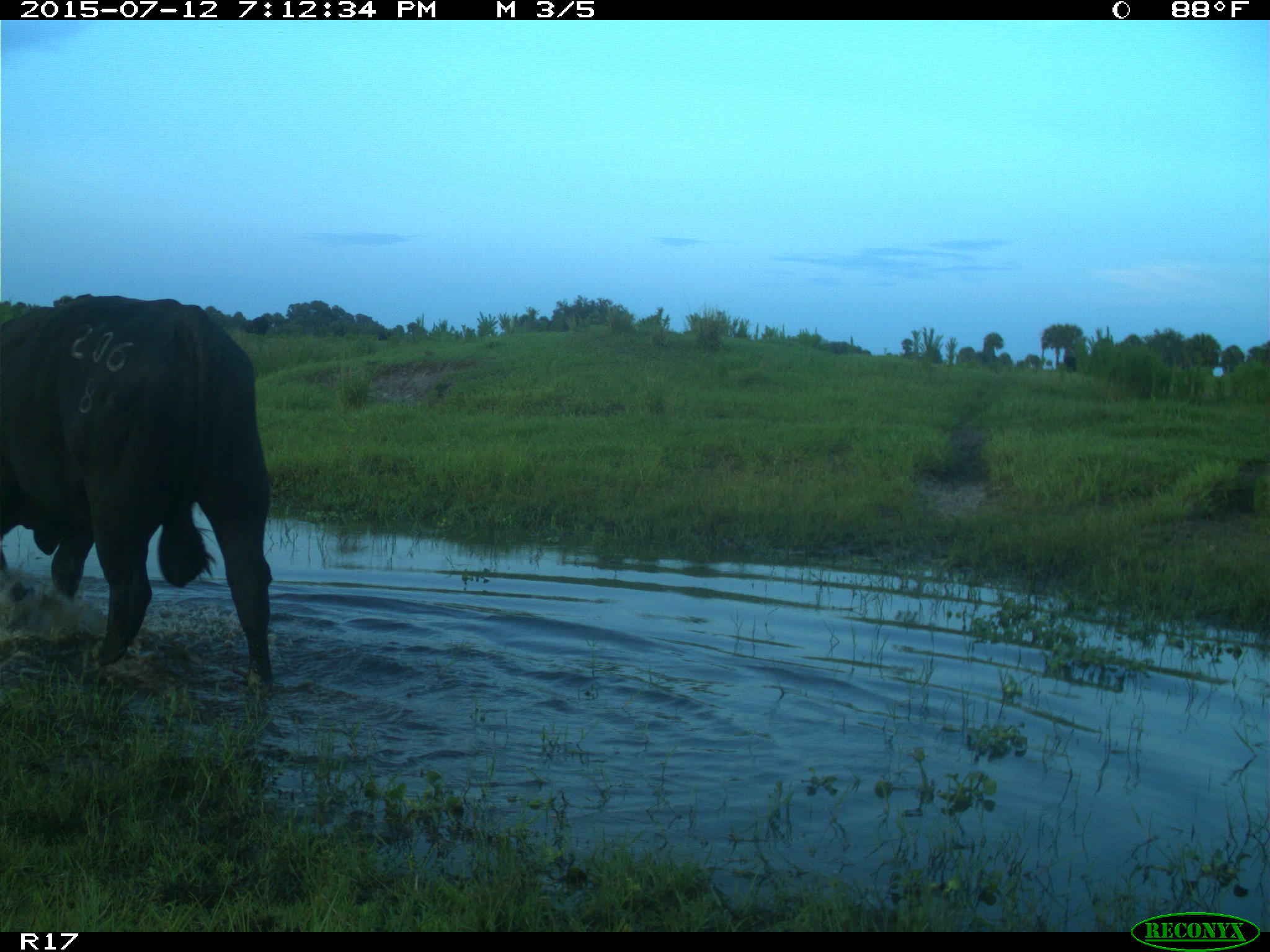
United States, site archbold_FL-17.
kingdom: Animalia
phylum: Chordata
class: Mammalia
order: Artiodactyla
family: Bovidae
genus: Bos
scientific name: Bos taurus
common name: domestic cow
Bos taurus (domestic cow).